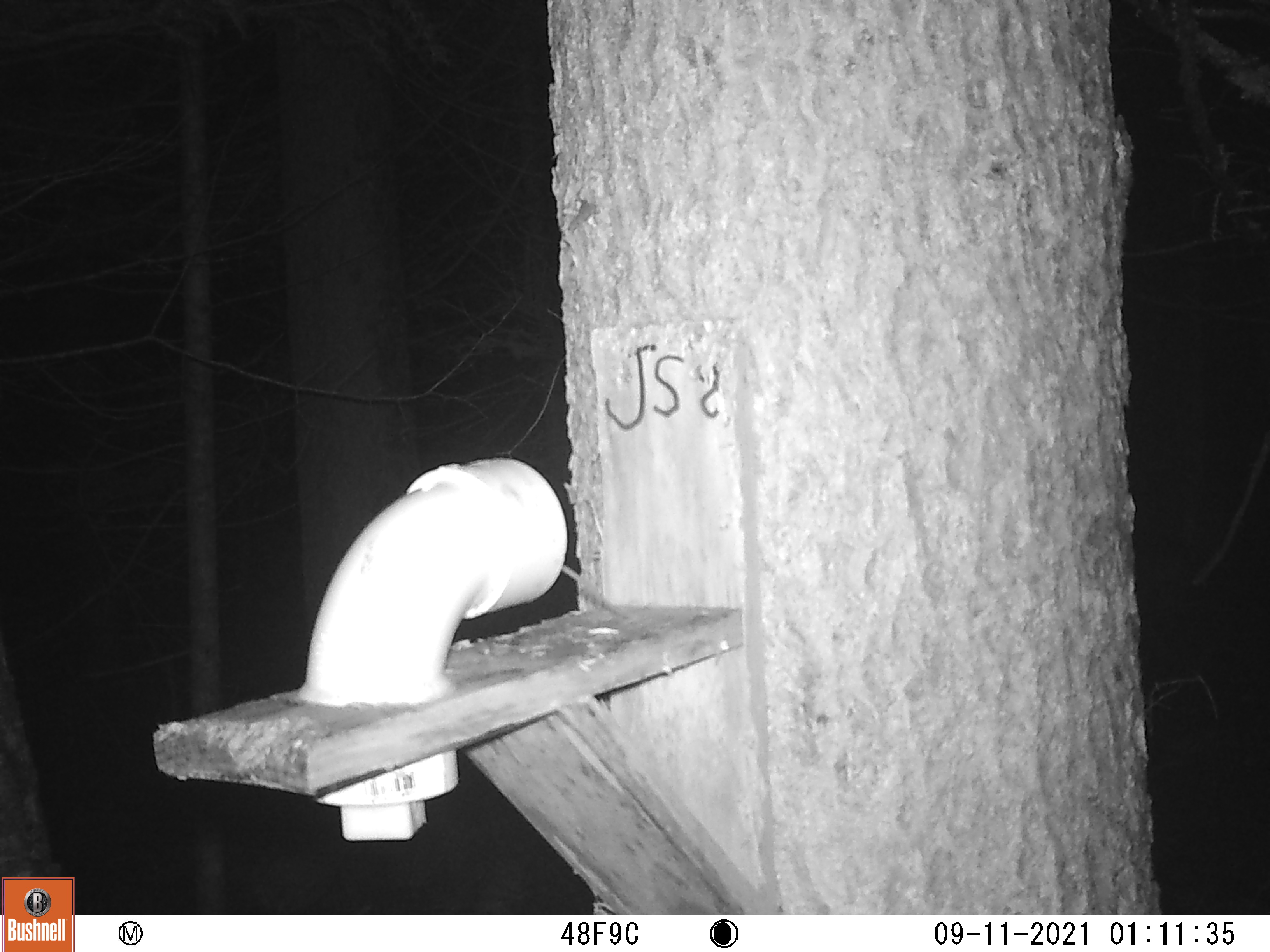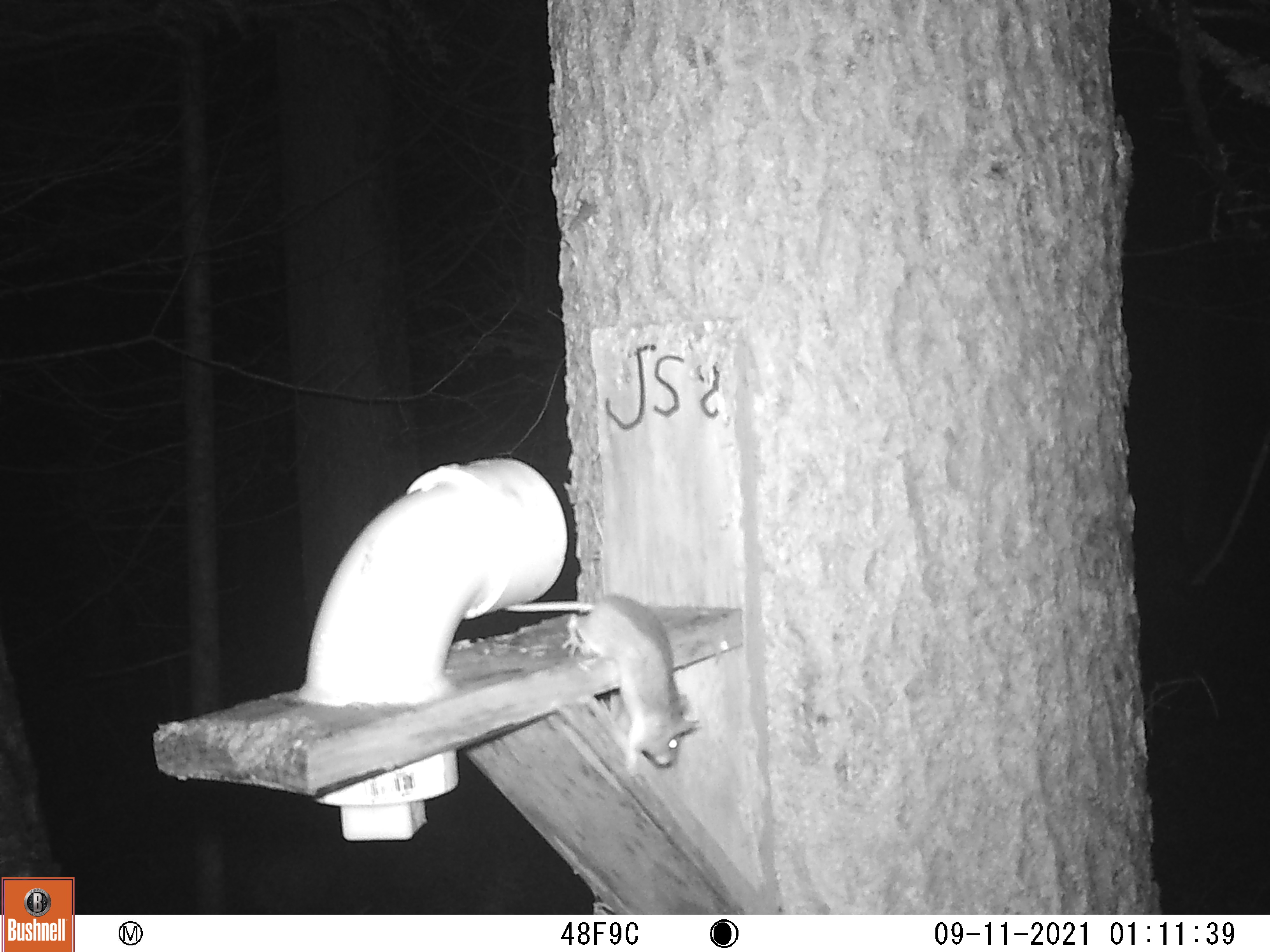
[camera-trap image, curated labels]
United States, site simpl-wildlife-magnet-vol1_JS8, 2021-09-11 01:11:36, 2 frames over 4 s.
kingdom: Animalia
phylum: Chordata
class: Mammalia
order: Rodentia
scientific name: Rodentia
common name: mouse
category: mouse sp.